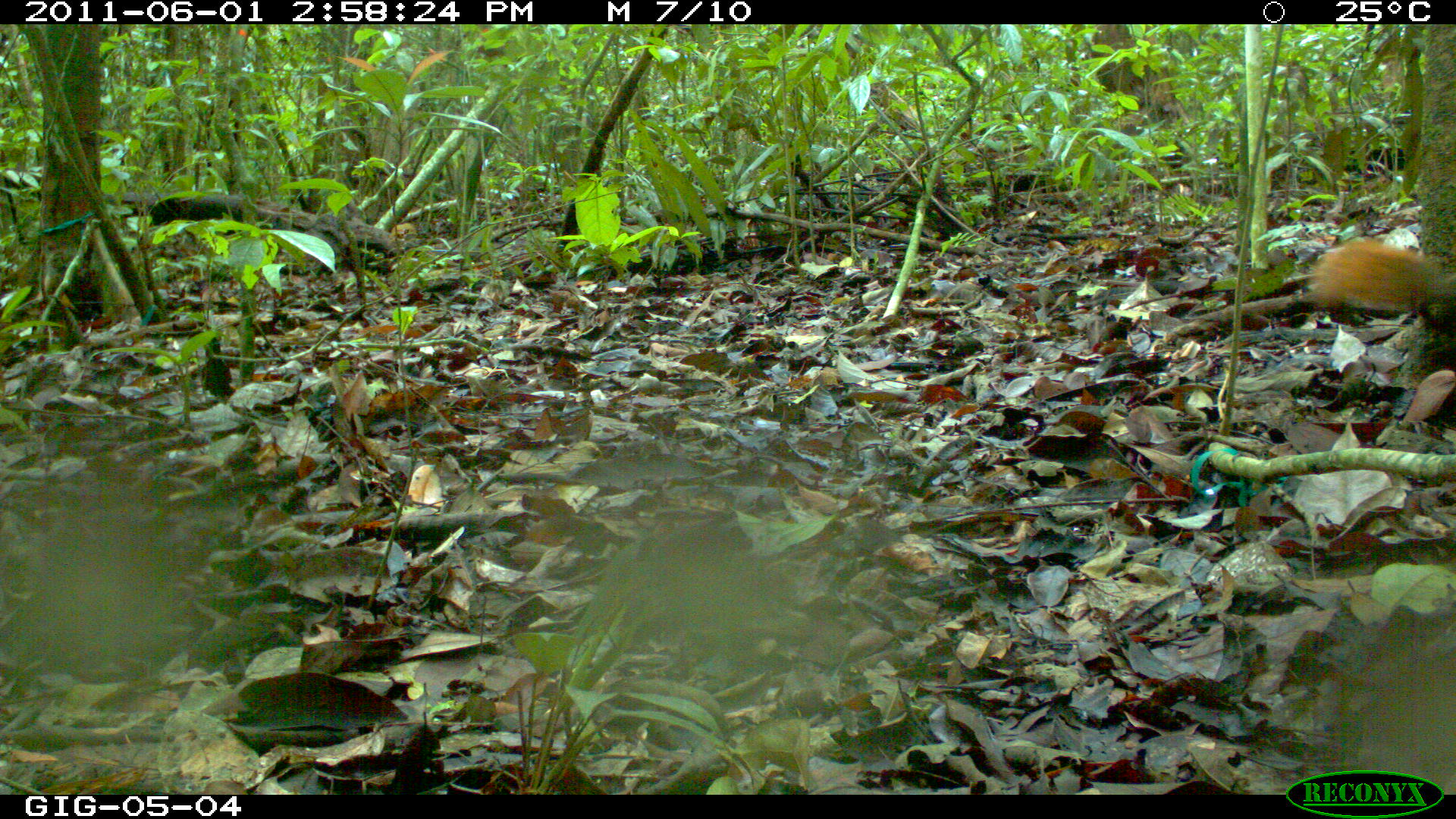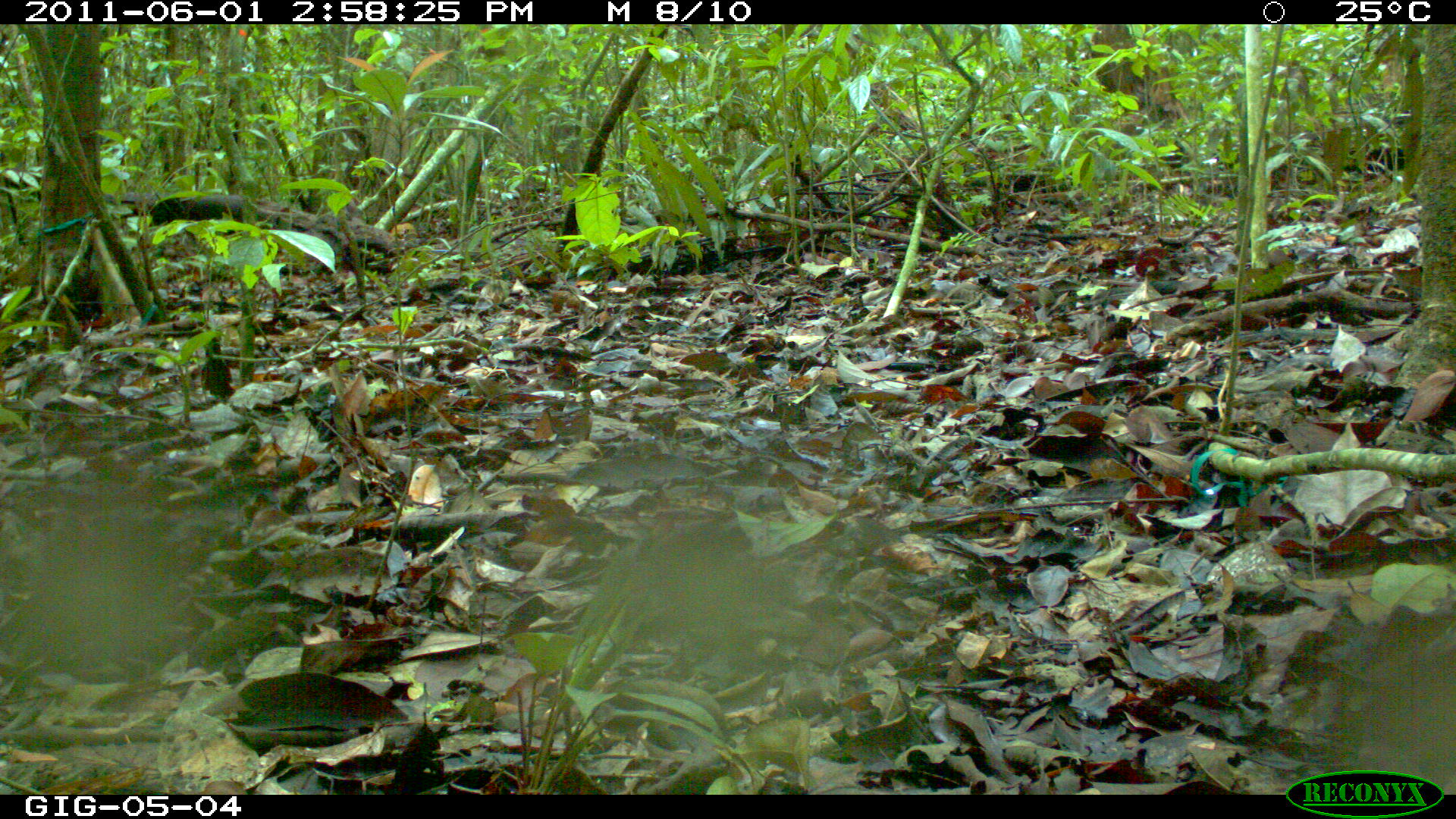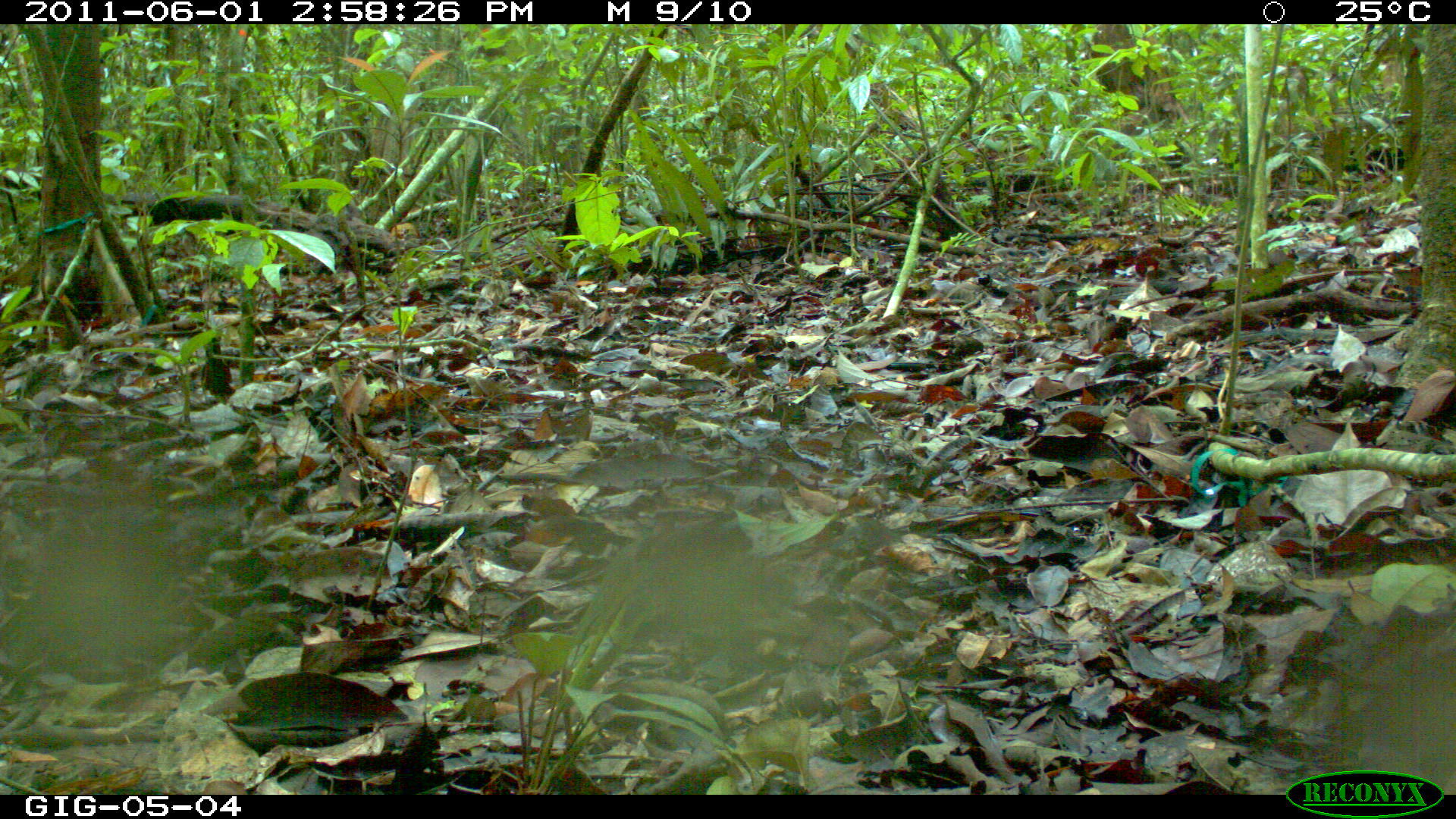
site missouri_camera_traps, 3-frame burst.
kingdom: Animalia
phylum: Chordata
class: Mammalia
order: Rodentia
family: Sciuridae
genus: Tamiasciurus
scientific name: Tamiasciurus hudsonicus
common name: red squirrel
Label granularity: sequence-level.